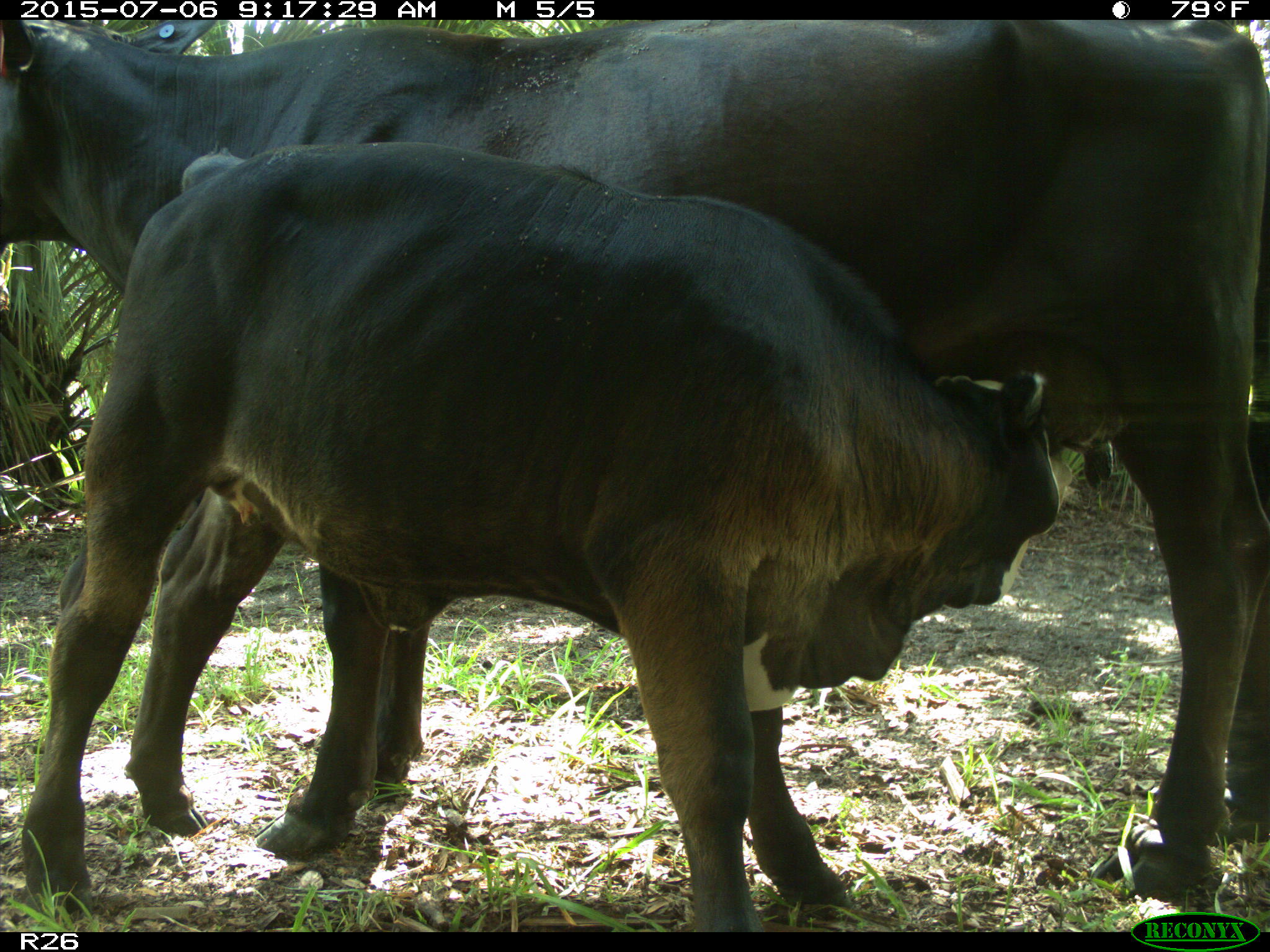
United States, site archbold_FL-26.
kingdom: Animalia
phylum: Chordata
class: Mammalia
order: Artiodactyla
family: Bovidae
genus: Bos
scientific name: Bos taurus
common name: domestic cow